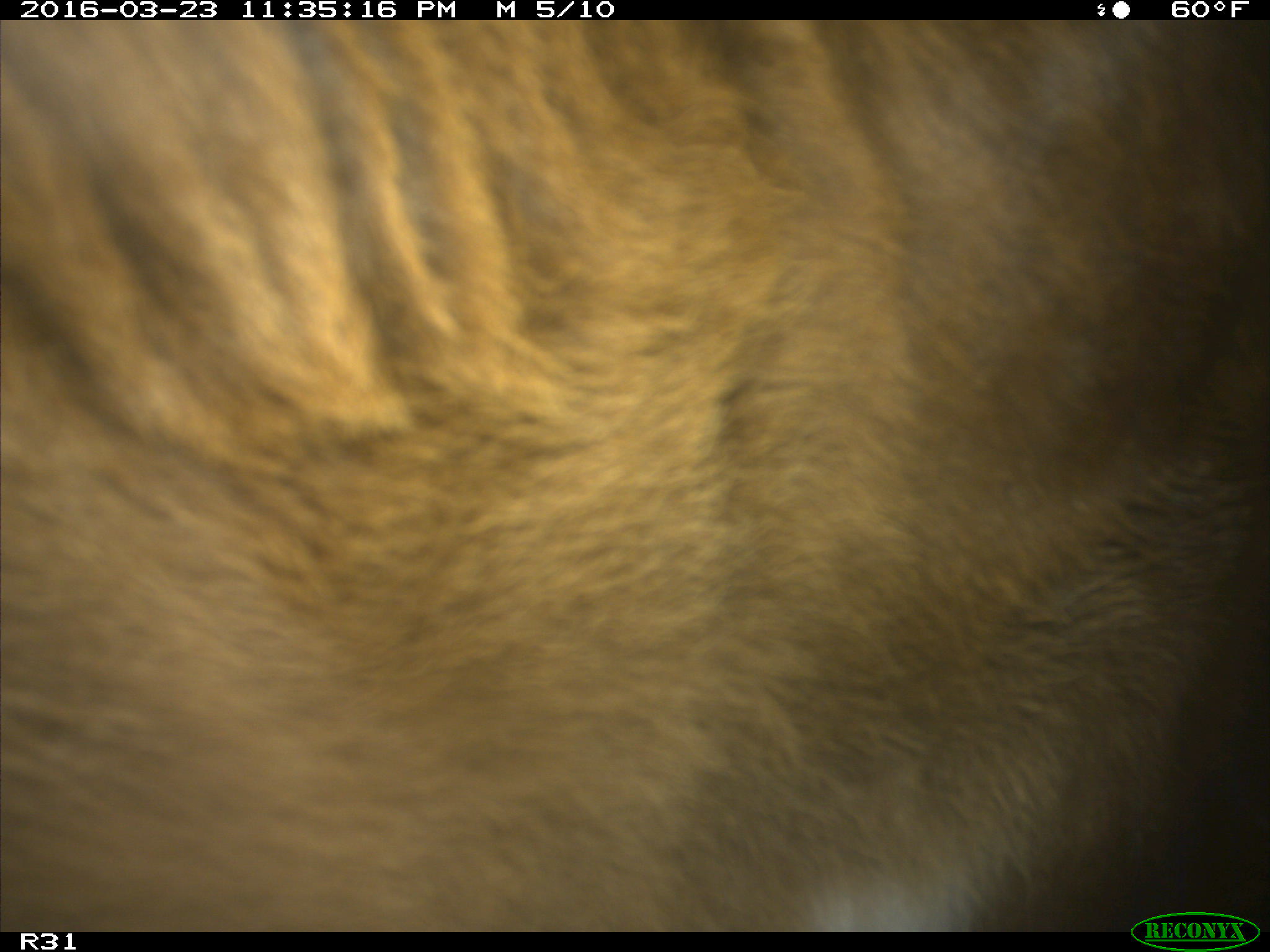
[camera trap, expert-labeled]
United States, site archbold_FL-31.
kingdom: Animalia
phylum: Chordata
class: Mammalia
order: Artiodactyla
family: Bovidae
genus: Bos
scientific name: Bos taurus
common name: domestic cow